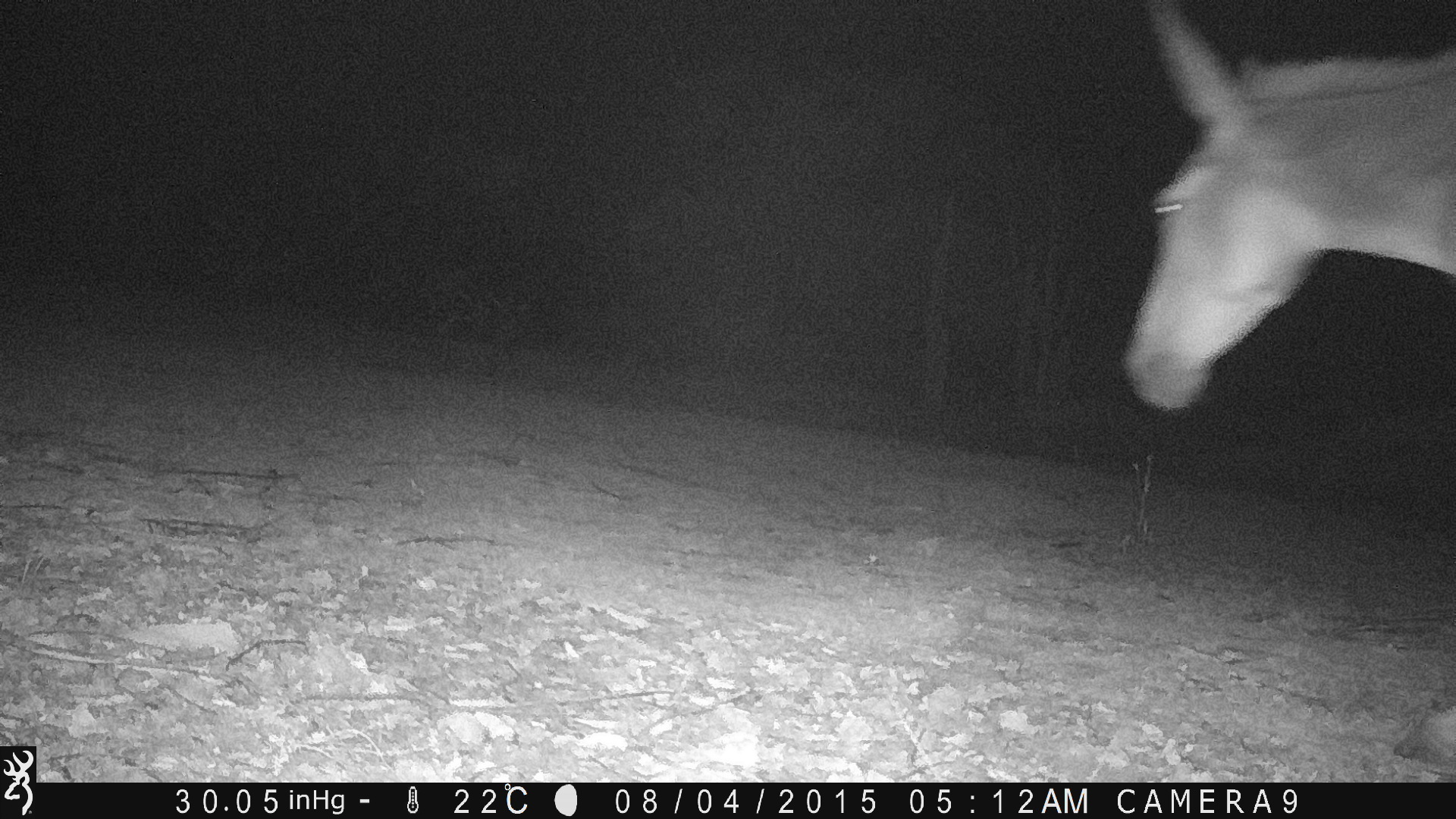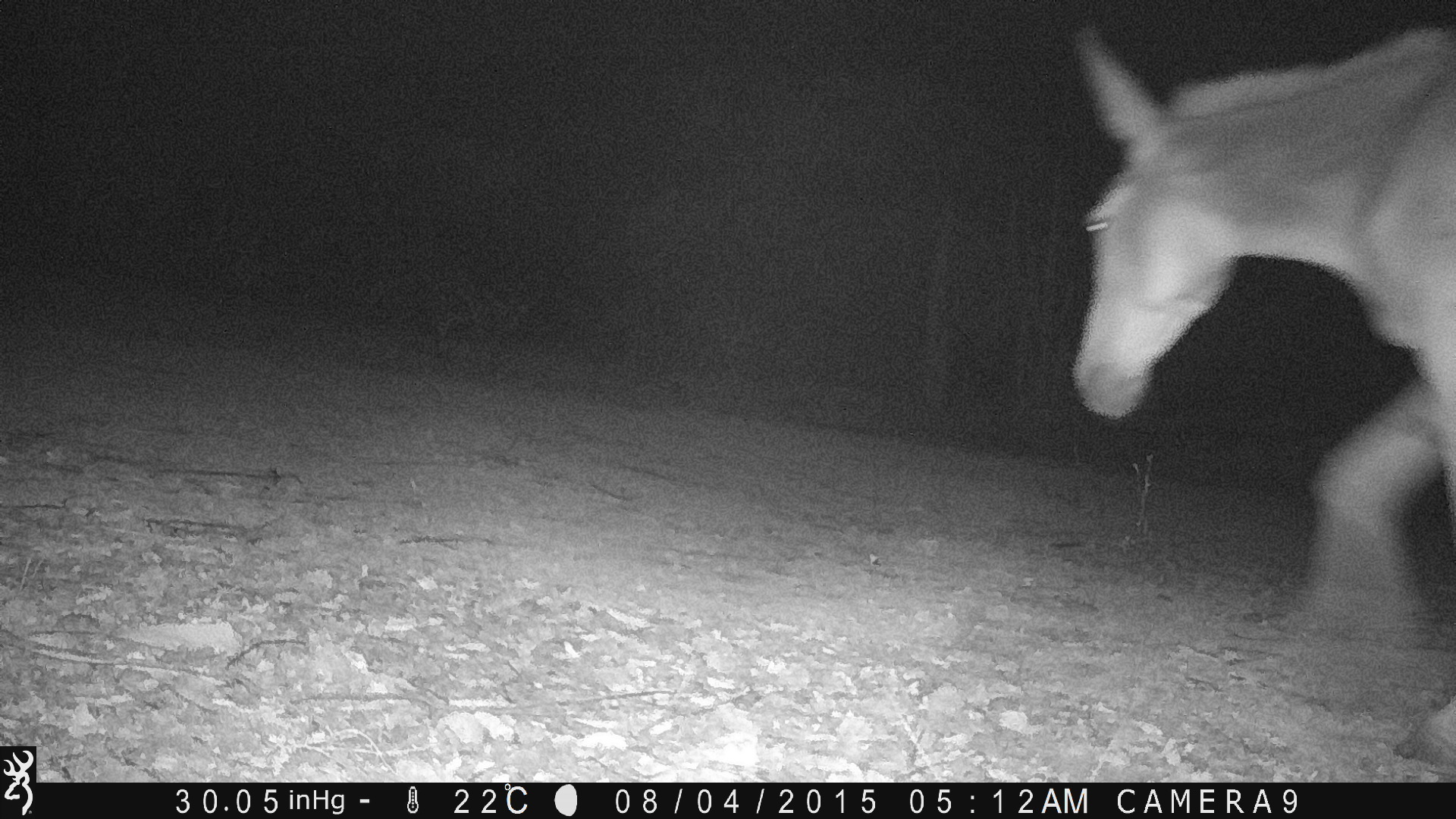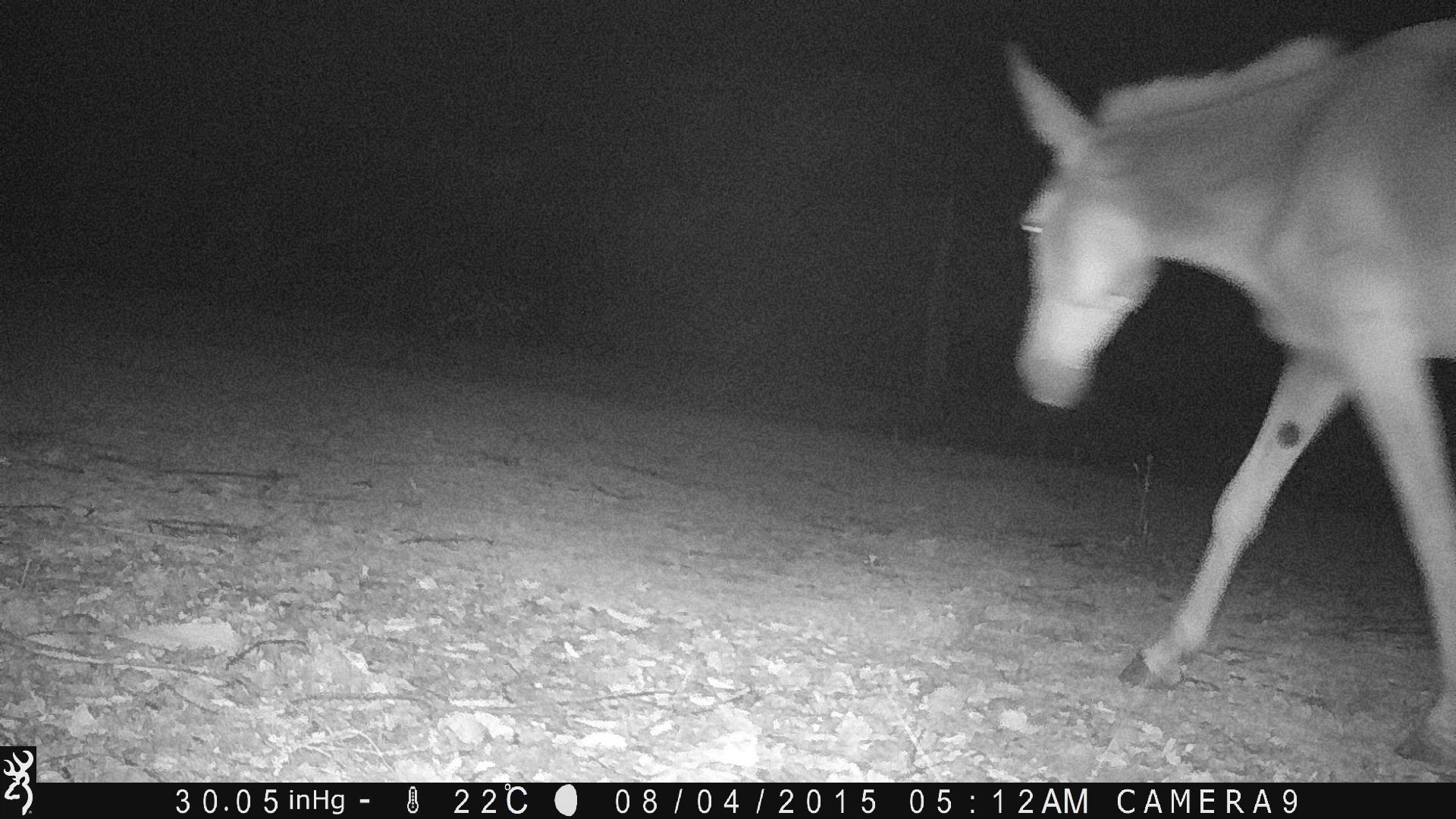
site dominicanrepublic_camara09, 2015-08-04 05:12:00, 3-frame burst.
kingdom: Animalia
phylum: Chordata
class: Mammalia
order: Perissodactyla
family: Equidae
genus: Equus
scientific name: Equus asinus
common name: donkey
Donkey (Equus asinus).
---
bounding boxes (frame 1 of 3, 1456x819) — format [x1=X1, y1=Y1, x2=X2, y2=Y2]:
donkey: [x1=1121, y1=3, x2=1455, y2=417]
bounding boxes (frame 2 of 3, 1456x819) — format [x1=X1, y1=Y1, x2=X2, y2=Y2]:
donkey: [x1=1062, y1=14, x2=1456, y2=735]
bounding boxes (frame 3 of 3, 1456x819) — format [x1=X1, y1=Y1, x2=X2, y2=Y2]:
donkey: [x1=1004, y1=17, x2=1455, y2=773]